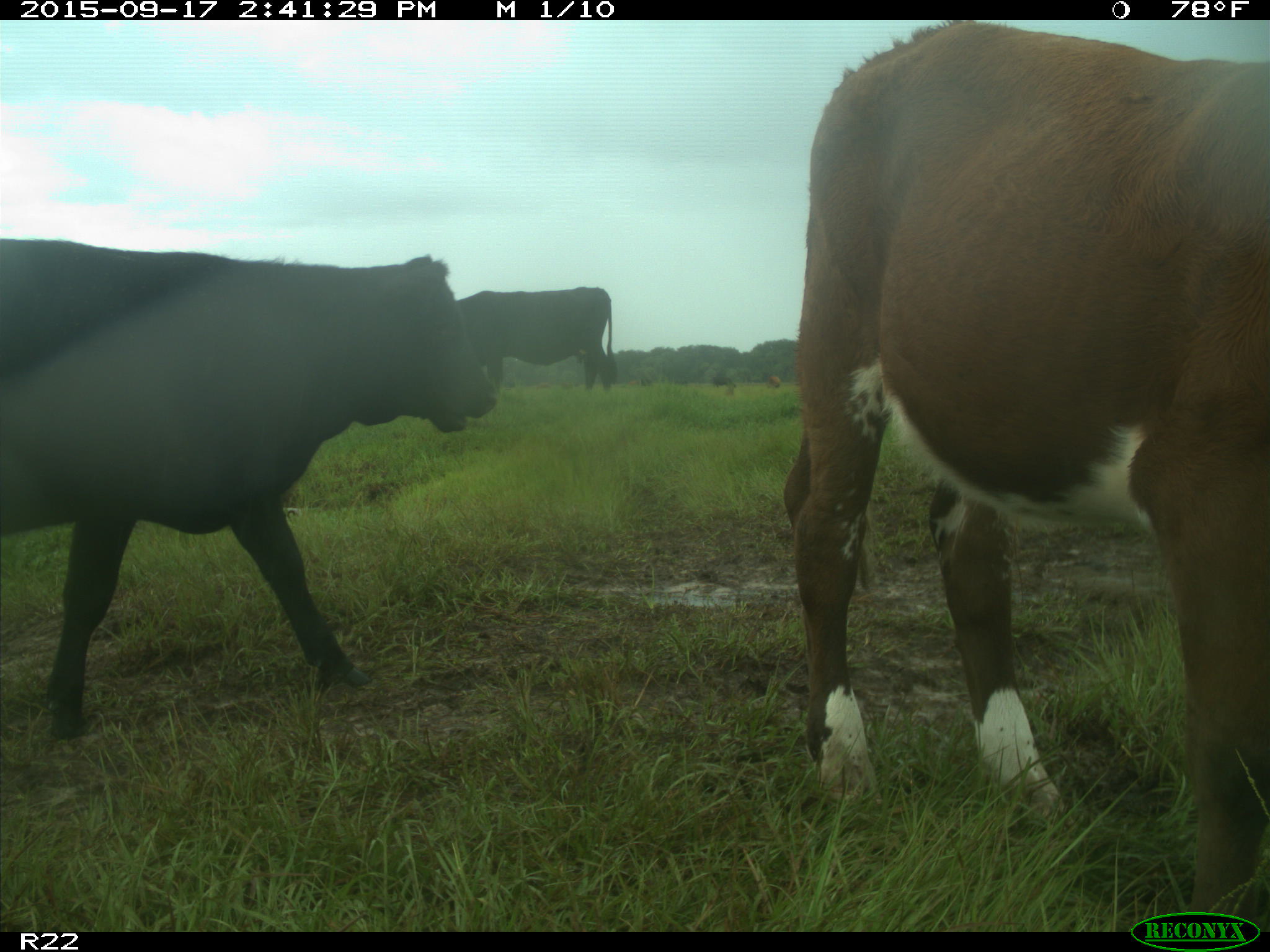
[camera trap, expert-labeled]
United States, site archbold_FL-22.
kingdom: Animalia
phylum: Chordata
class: Mammalia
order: Artiodactyla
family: Bovidae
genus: Bos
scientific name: Bos taurus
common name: domestic cow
Bos taurus (domestic cow).